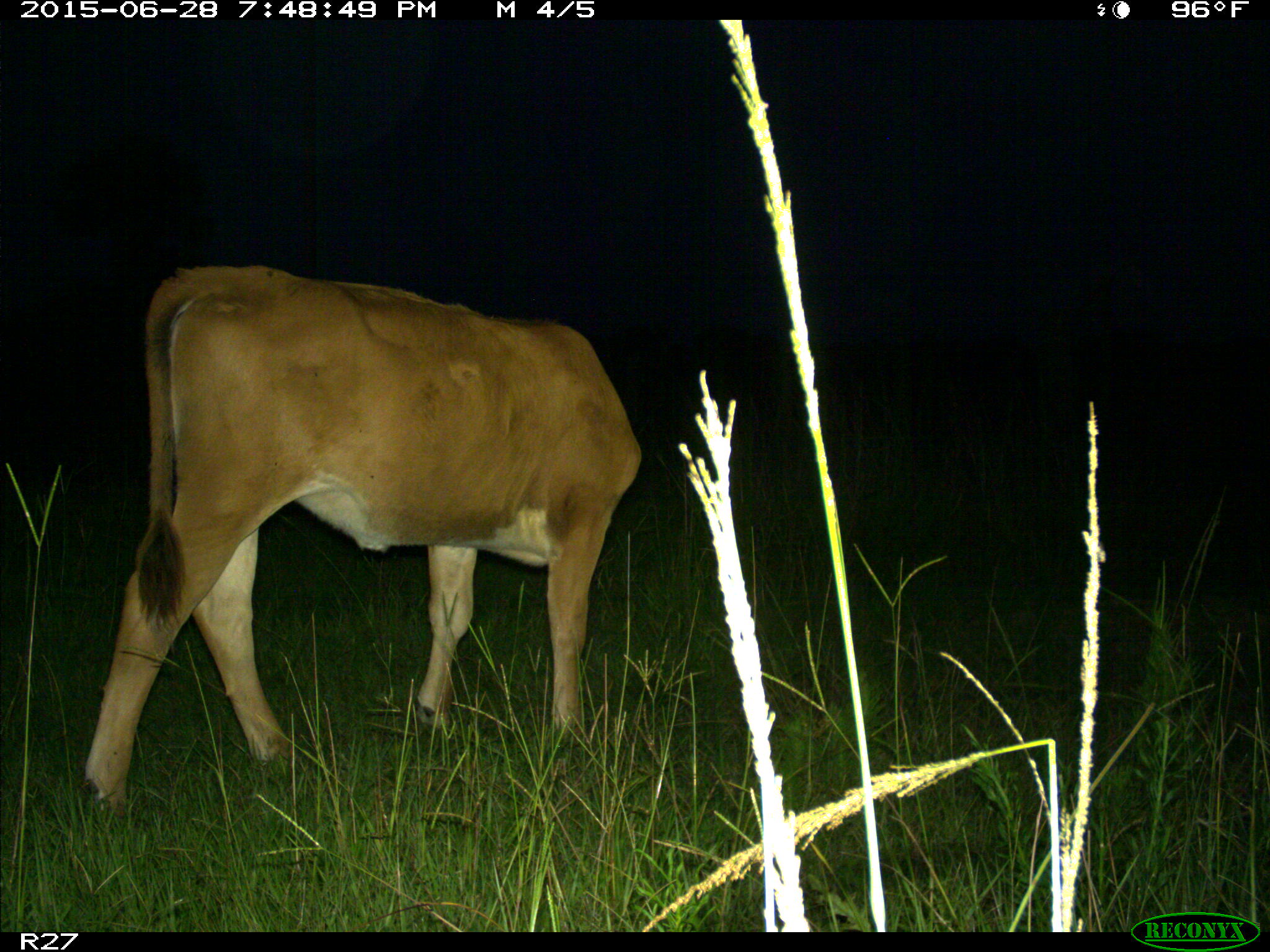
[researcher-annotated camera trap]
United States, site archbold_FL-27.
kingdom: Animalia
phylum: Chordata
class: Mammalia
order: Artiodactyla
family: Bovidae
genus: Bos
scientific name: Bos taurus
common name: domestic cow